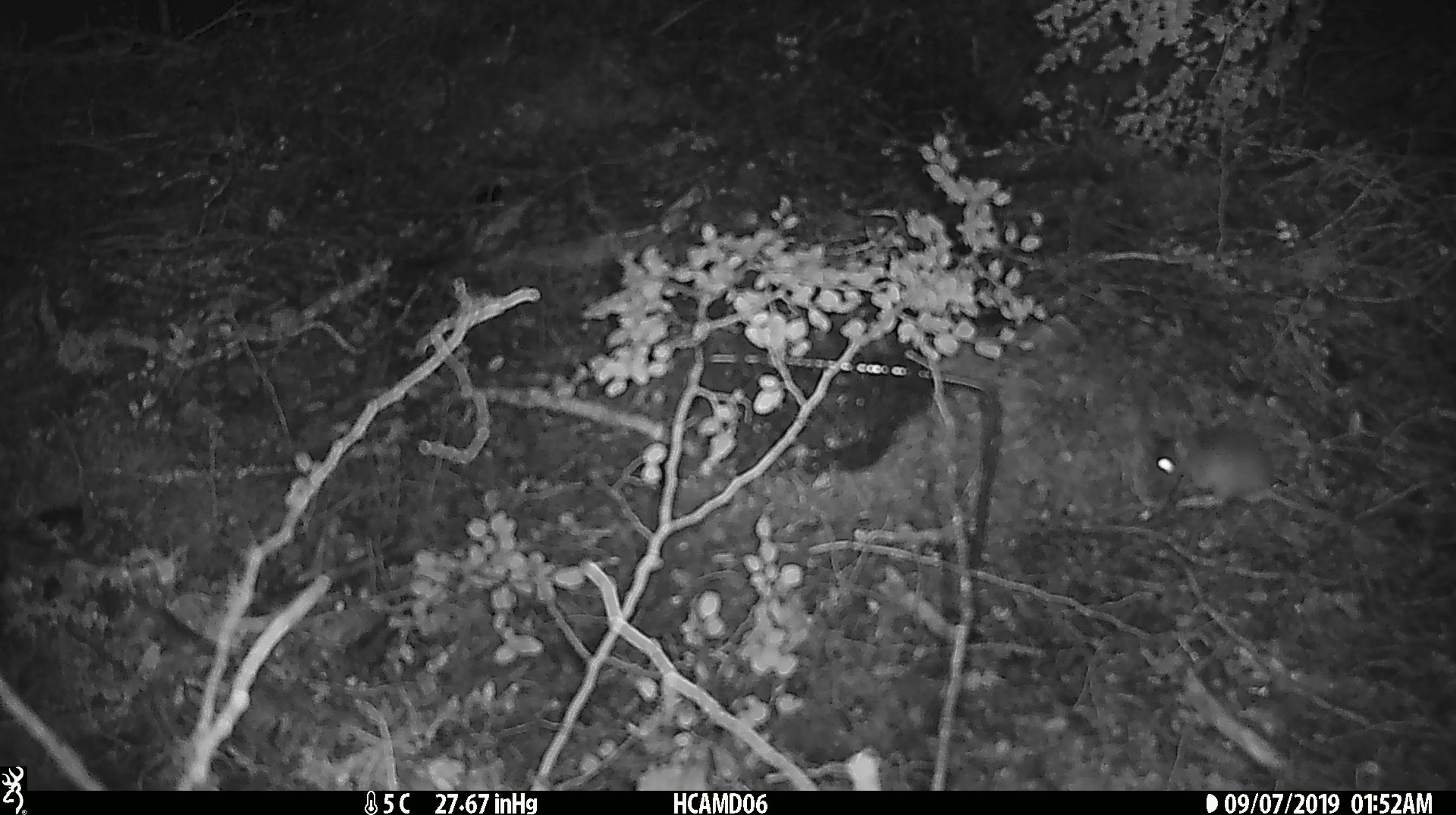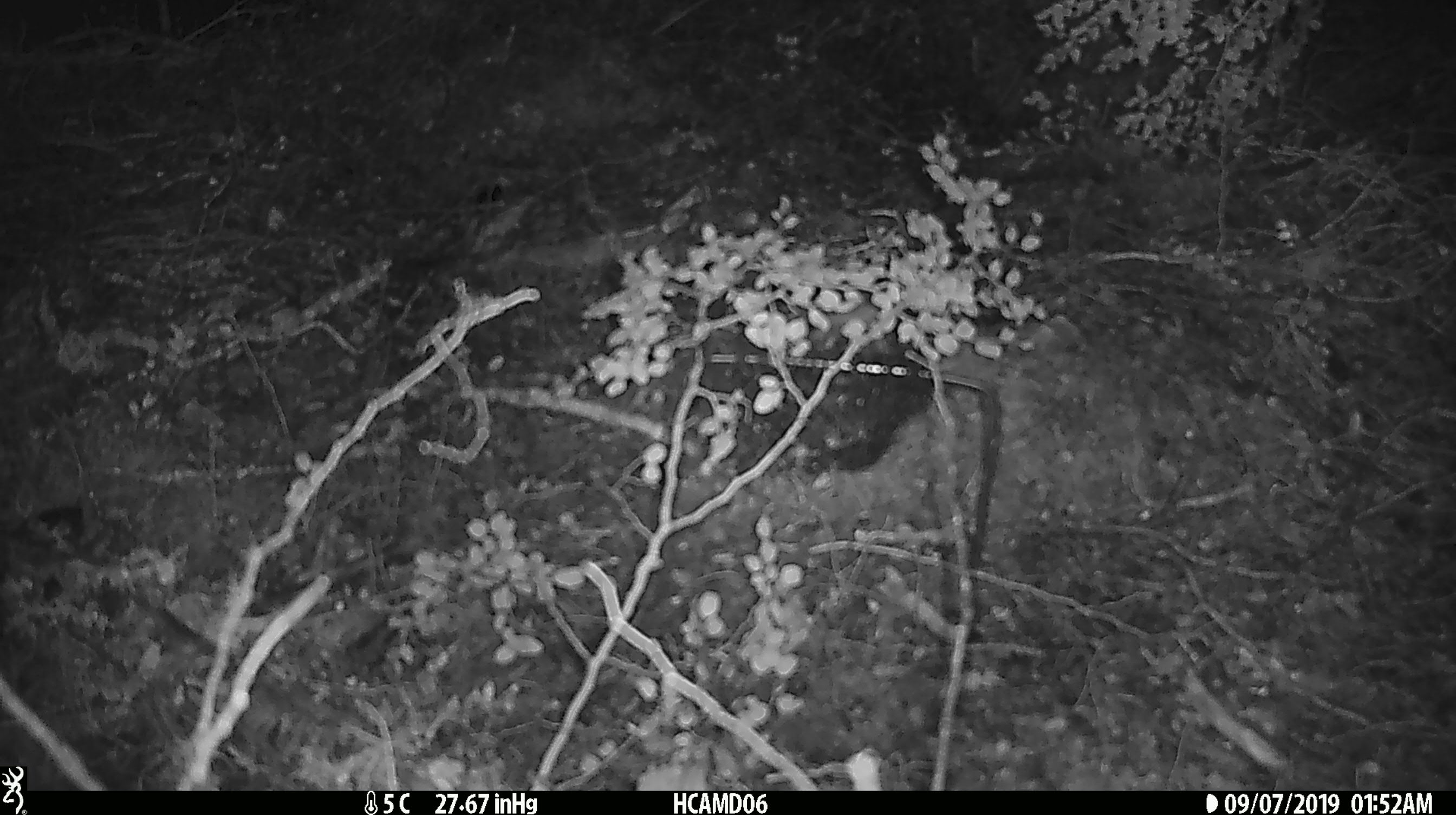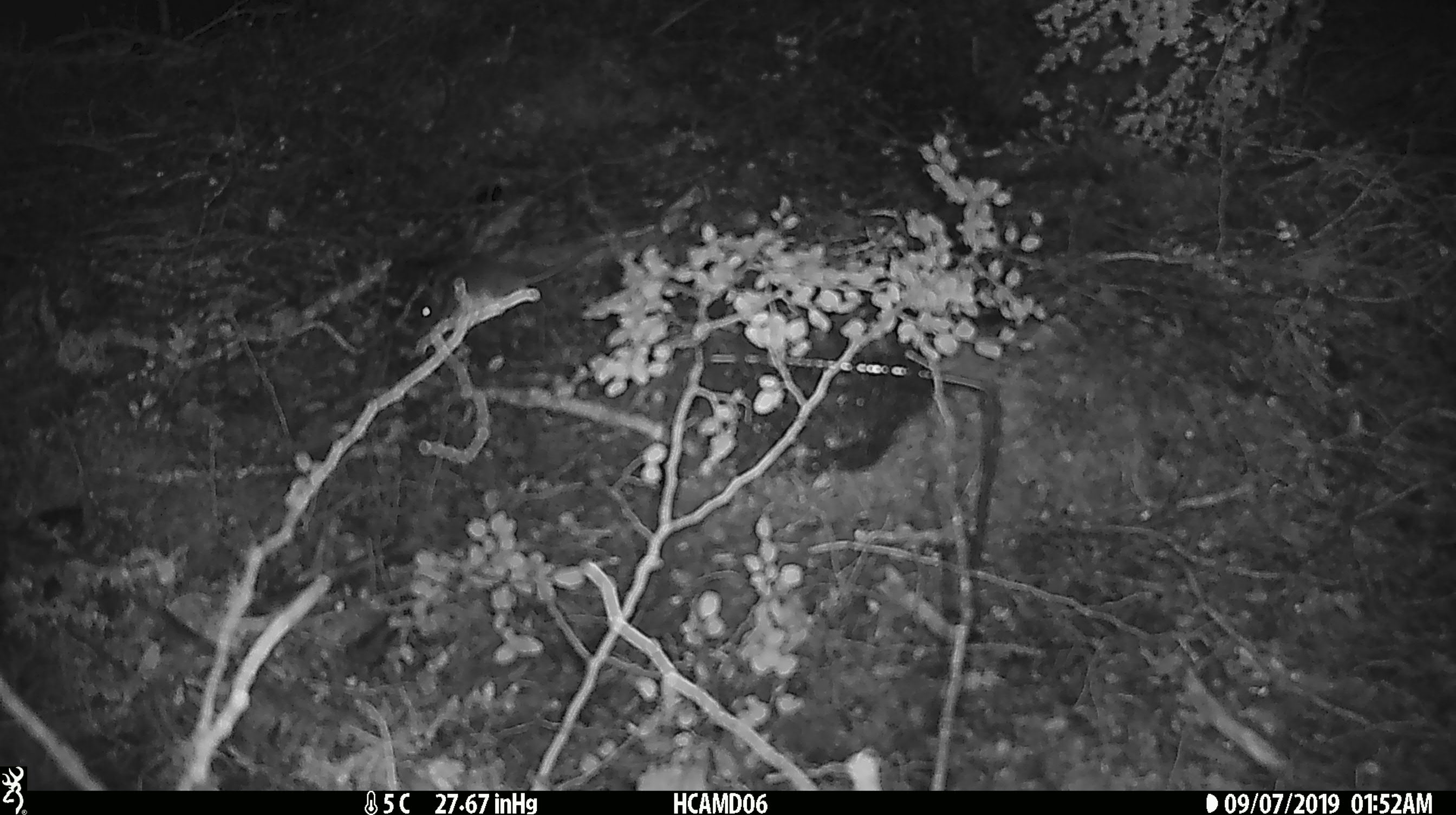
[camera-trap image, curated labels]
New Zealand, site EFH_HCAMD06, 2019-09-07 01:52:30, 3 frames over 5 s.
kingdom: Animalia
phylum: Chordata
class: Mammalia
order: Rodentia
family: Muridae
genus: Mus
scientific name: Mus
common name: mouse